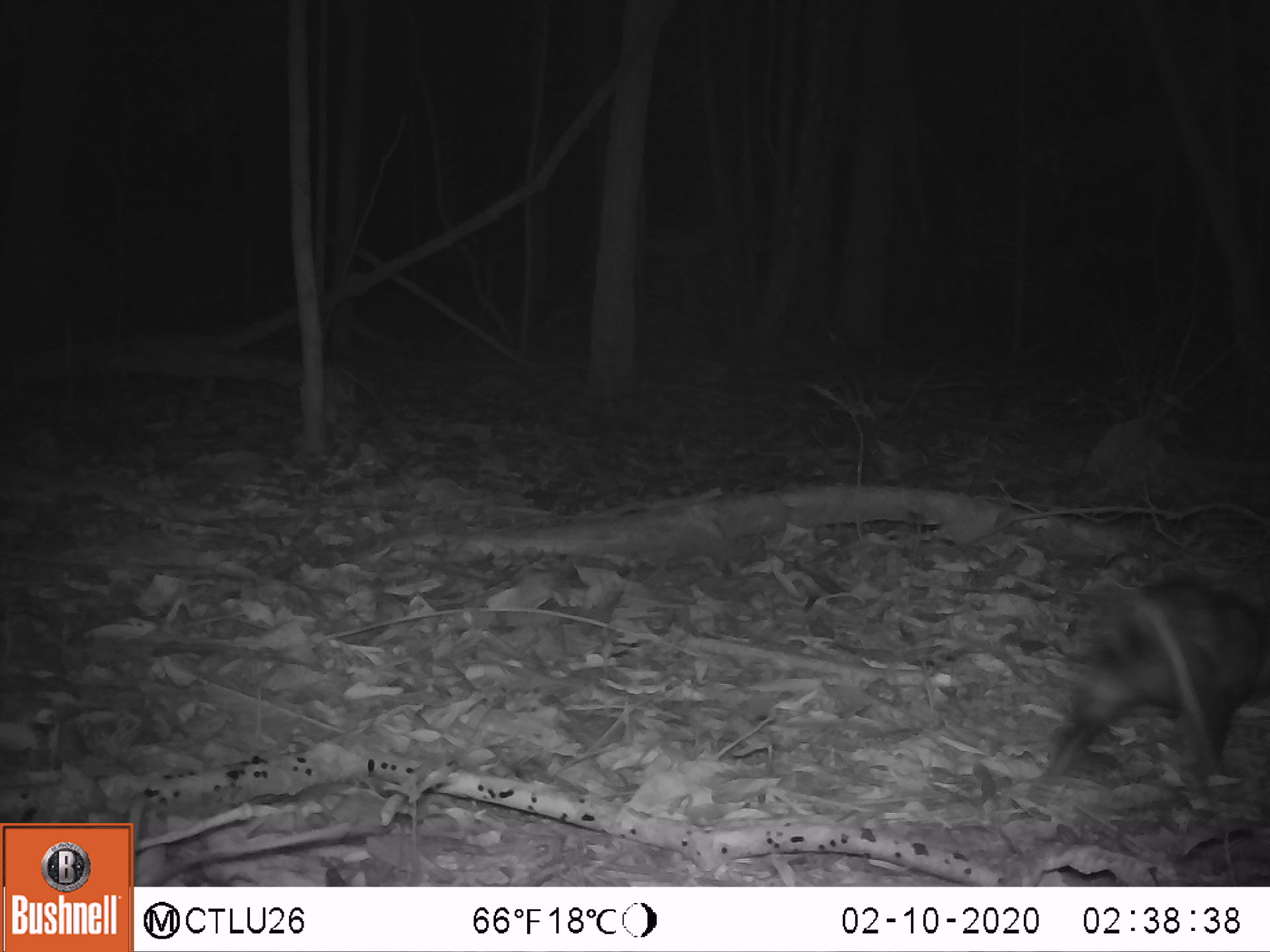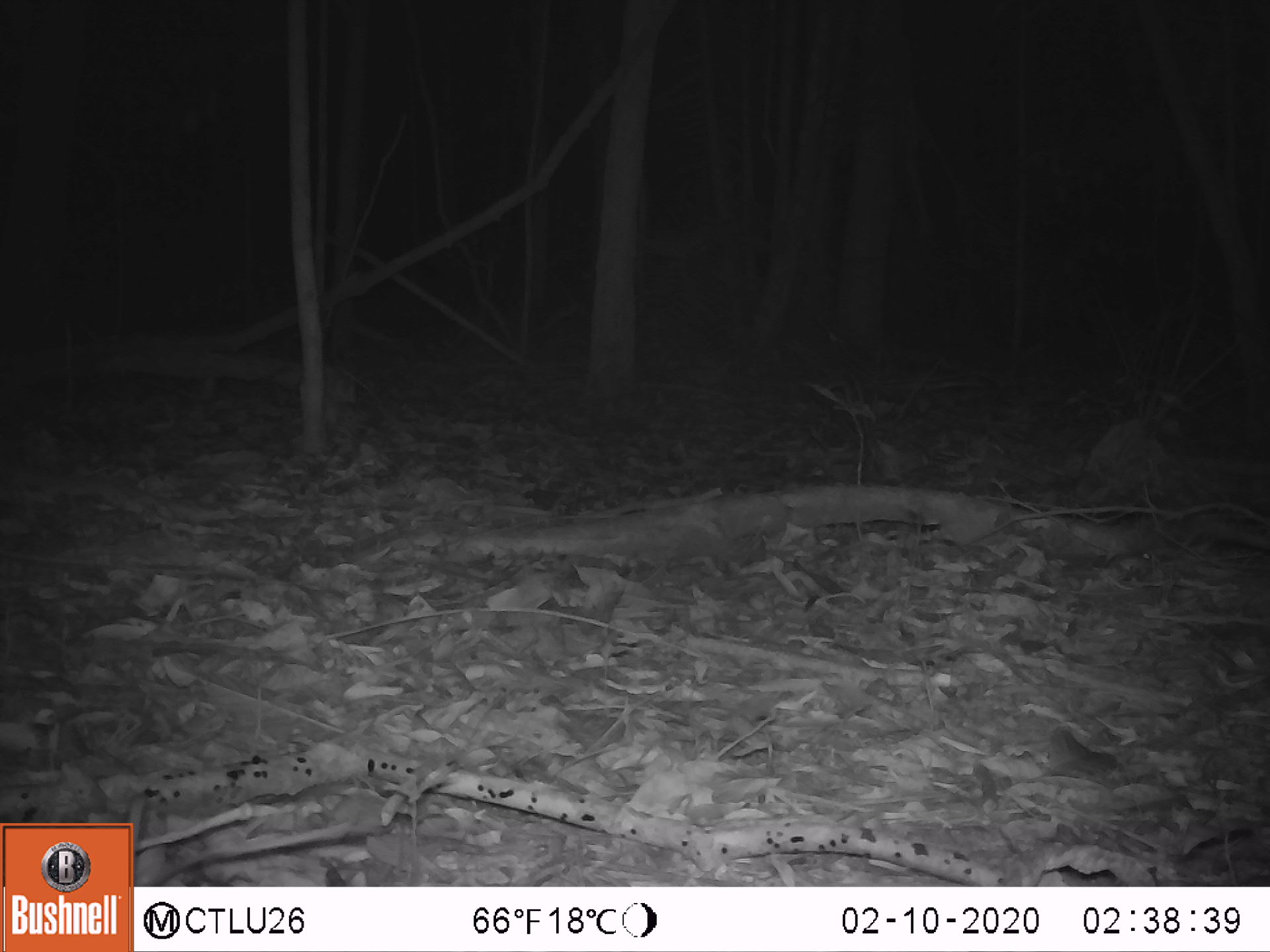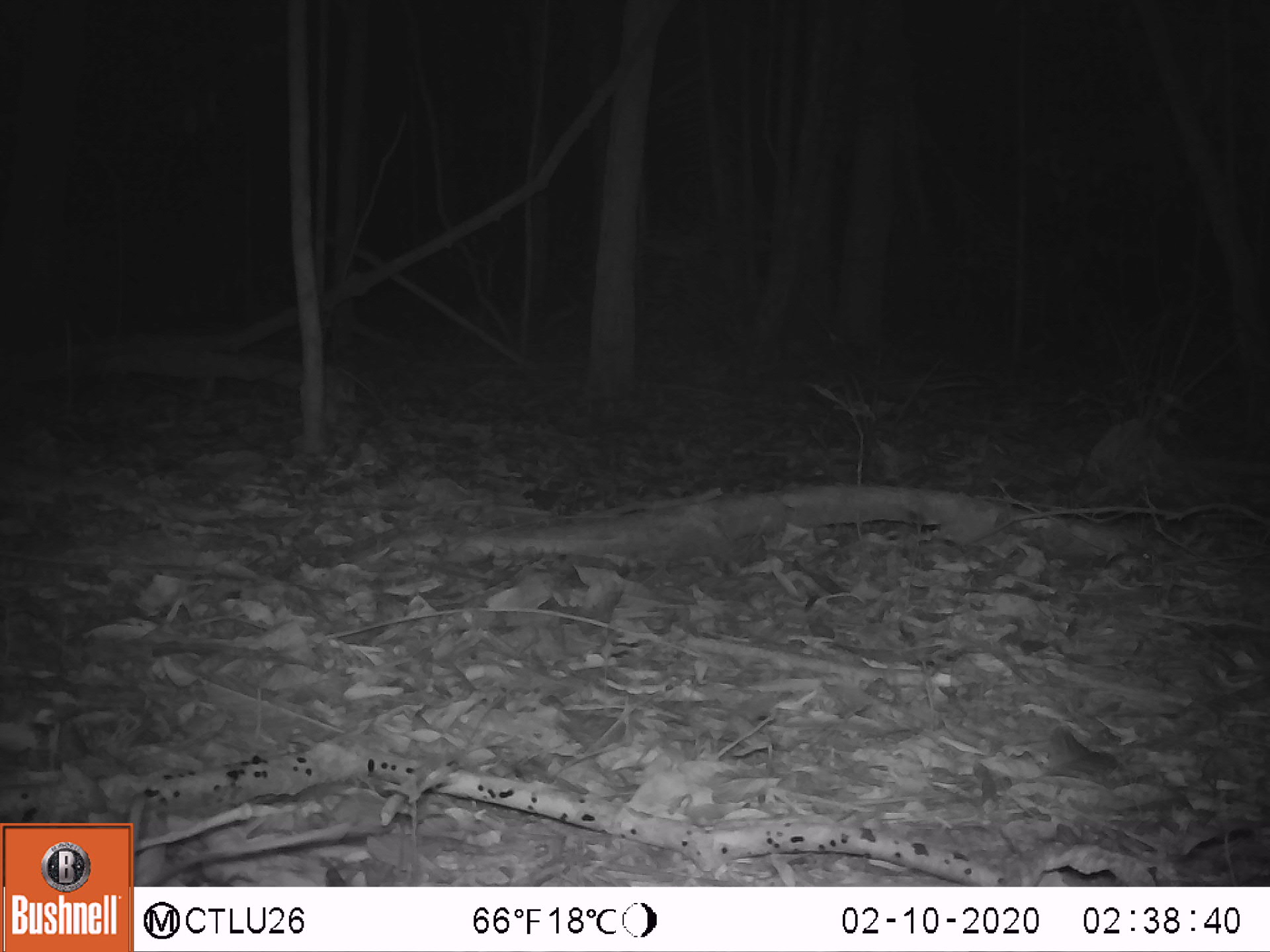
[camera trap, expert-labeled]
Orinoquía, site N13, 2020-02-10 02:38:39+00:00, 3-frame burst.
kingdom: Animalia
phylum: Chordata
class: Mammalia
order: Didelphimorphia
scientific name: Didelphimorphia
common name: possum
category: unknown possum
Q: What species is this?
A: Unknown possum (possum) (Didelphimorphia).